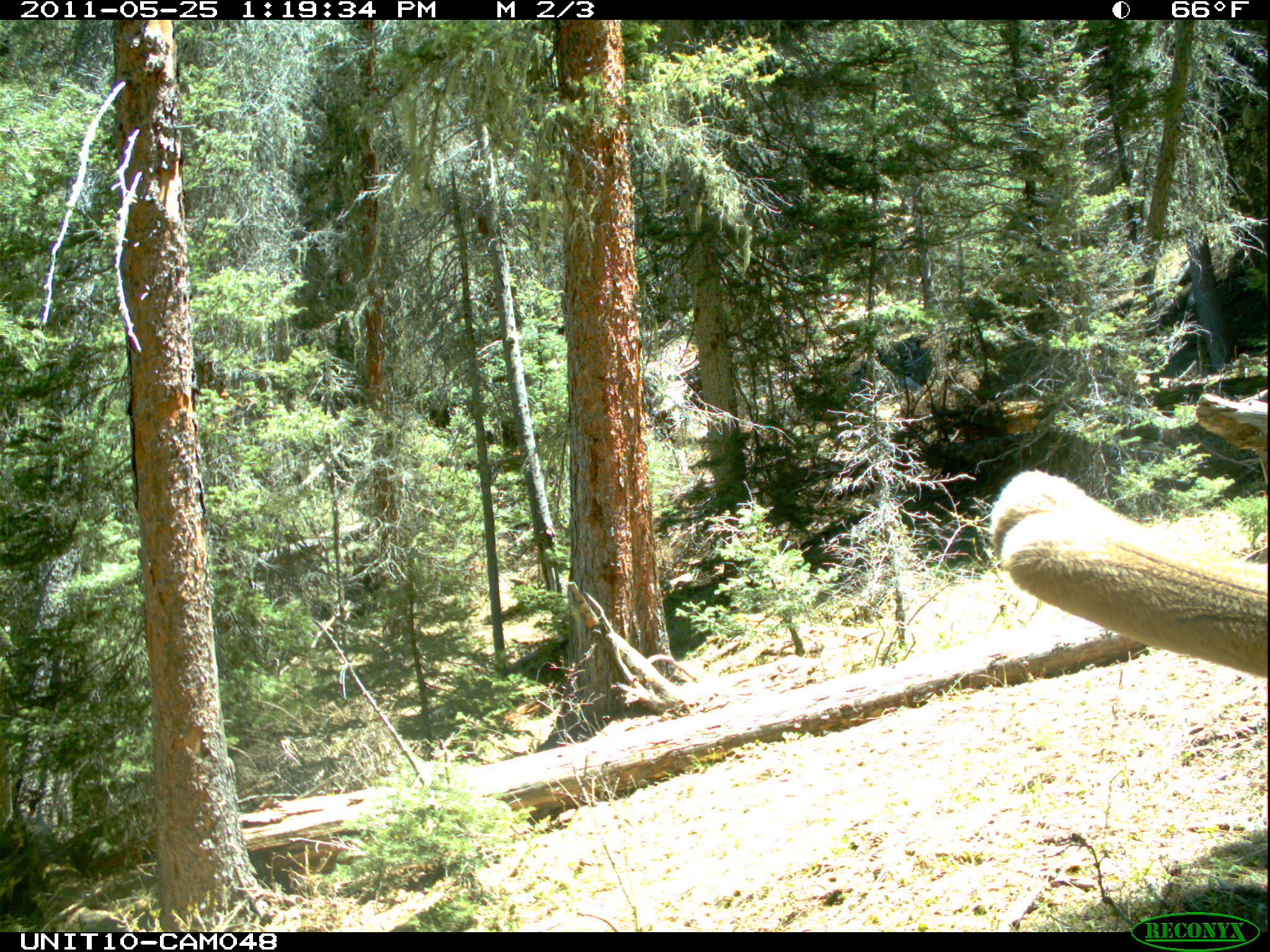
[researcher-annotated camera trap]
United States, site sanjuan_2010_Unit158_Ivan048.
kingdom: Animalia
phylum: Chordata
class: Mammalia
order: Artiodactyla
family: Cervidae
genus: Cervus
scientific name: Cervus elaphus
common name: red deer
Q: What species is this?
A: Cervus elaphus (red deer).